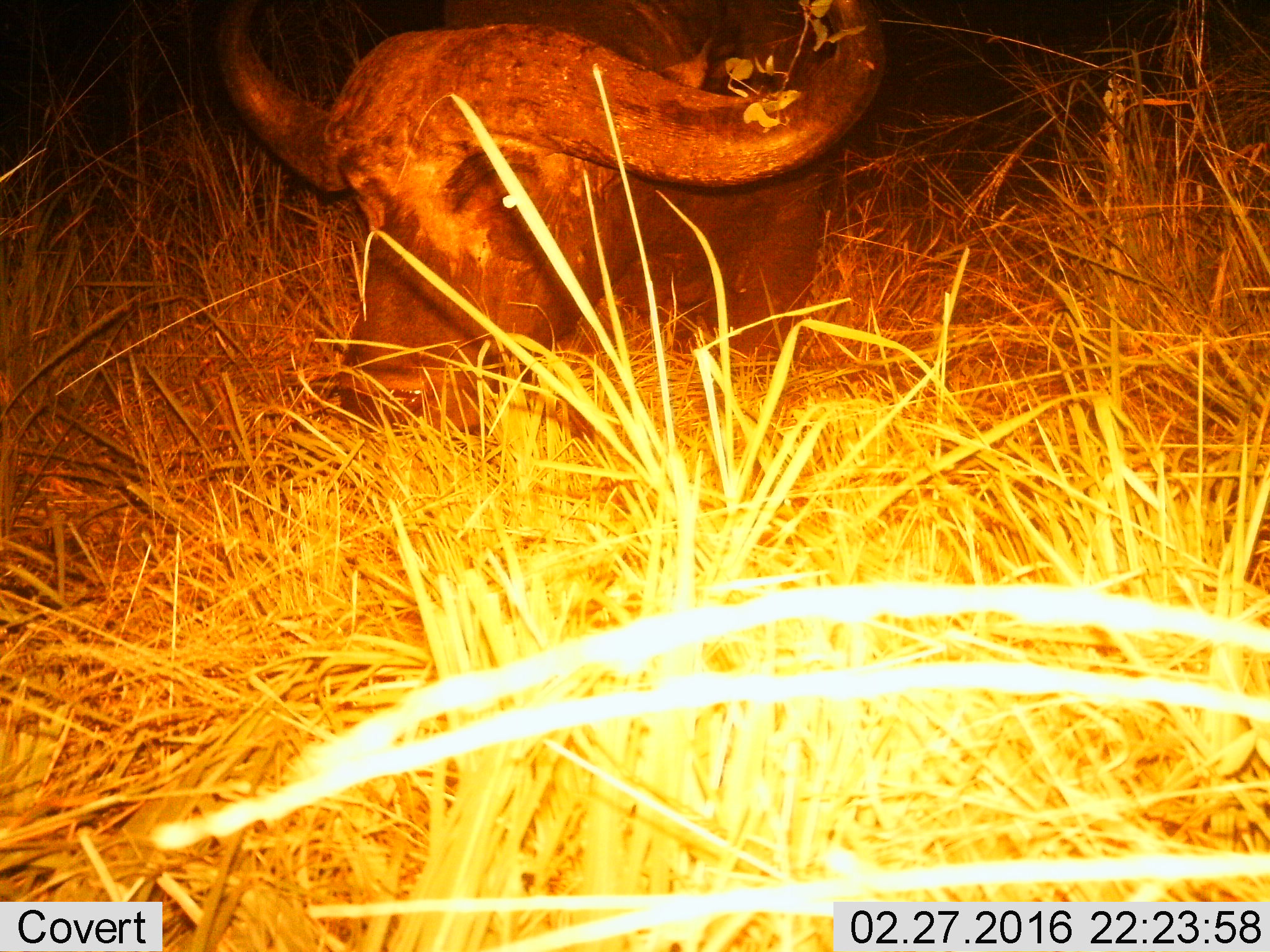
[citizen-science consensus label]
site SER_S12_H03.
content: unidentified animal